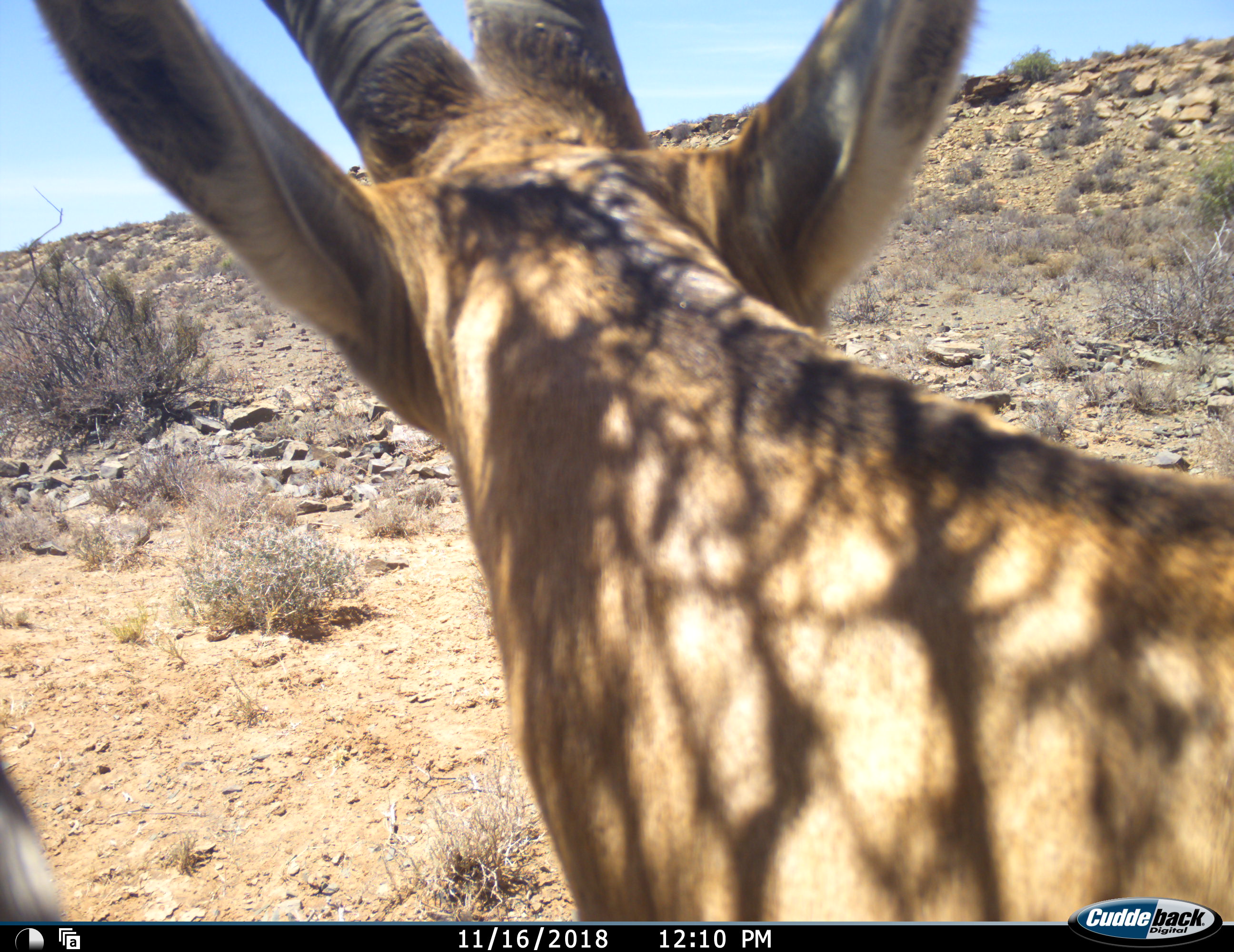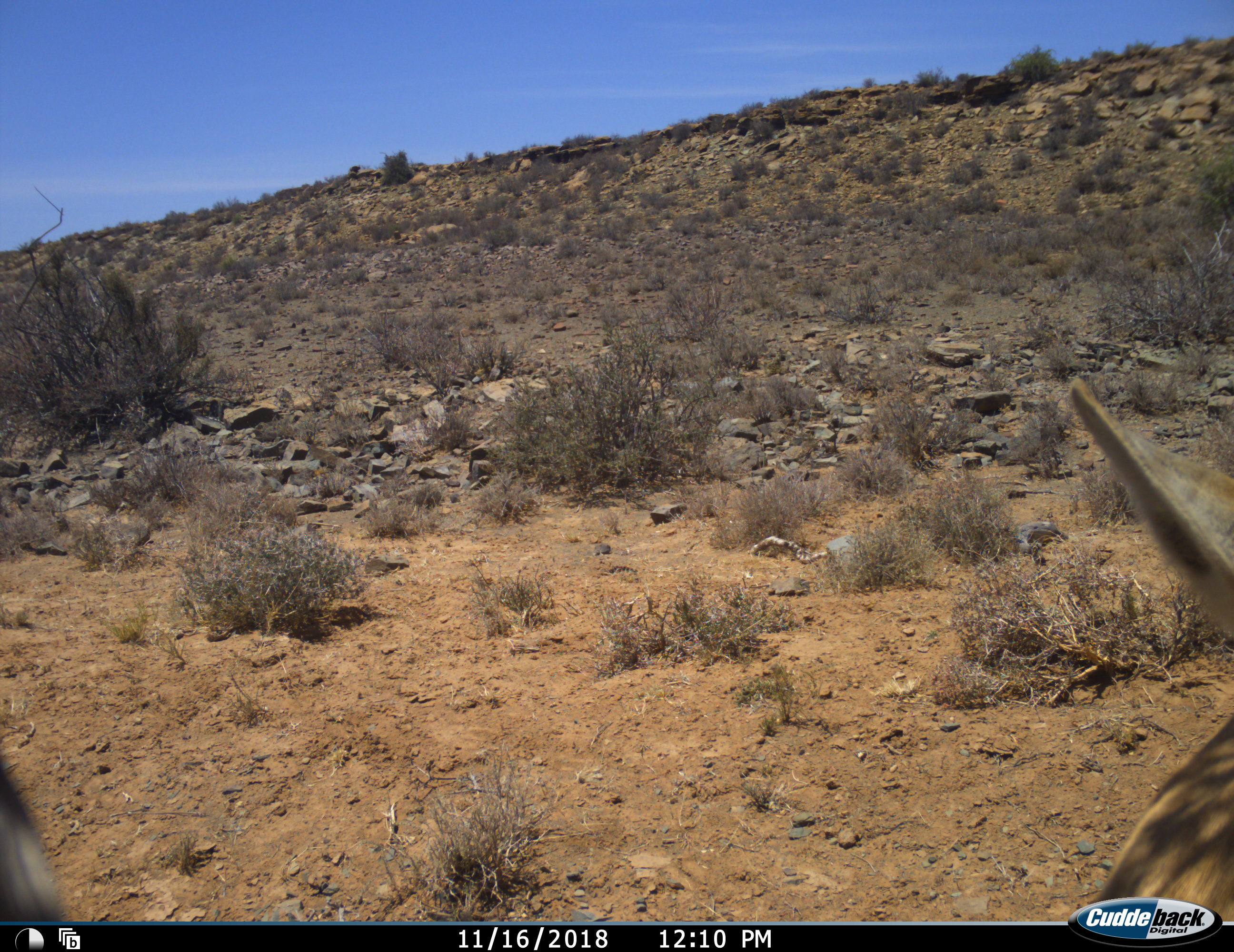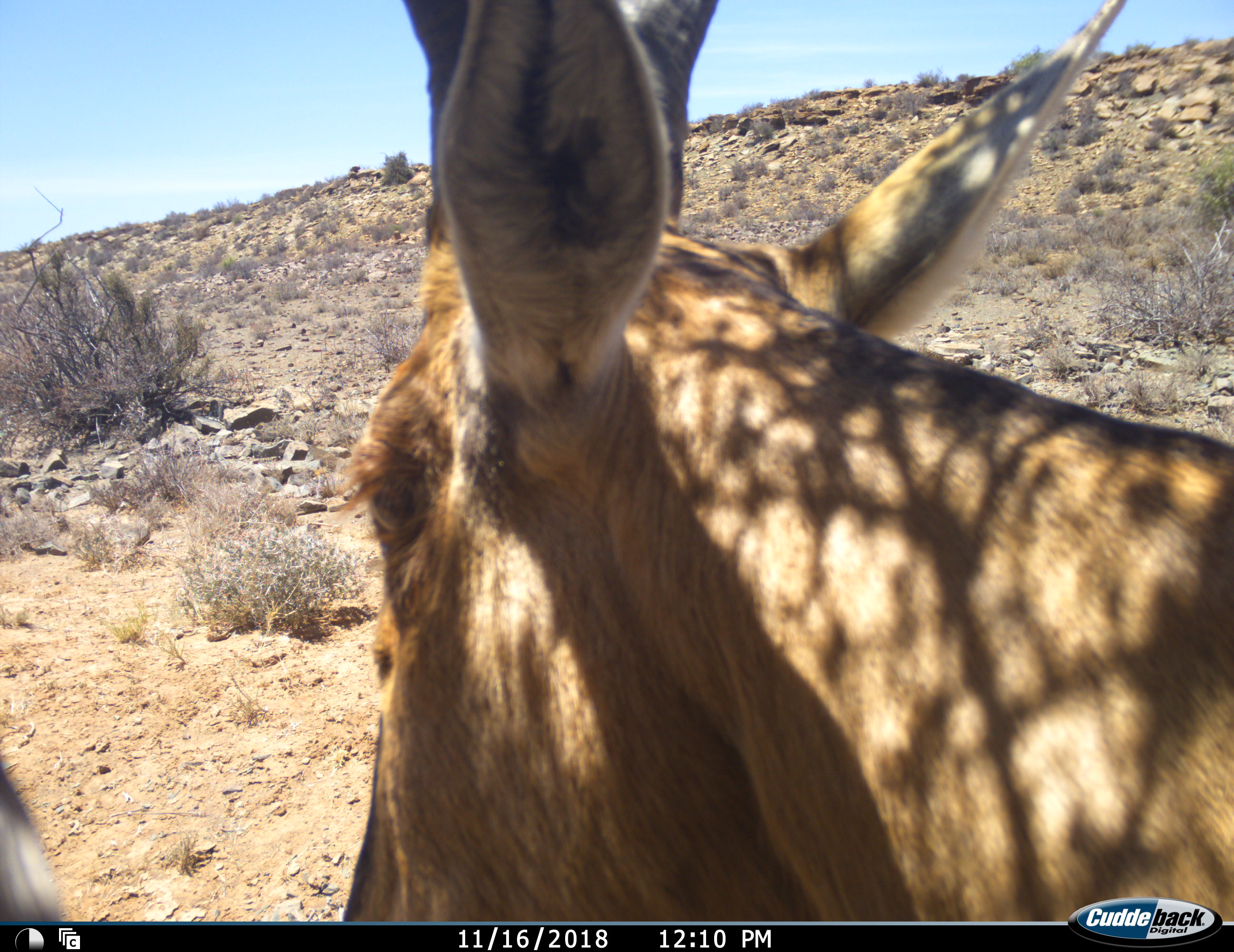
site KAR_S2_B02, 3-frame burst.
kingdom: Animalia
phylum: Chordata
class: Mammalia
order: Artiodactyla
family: Bovidae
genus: Alcelaphus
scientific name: Alcelaphus buselaphus caama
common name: red hartebeest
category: hartebeestred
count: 1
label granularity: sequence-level